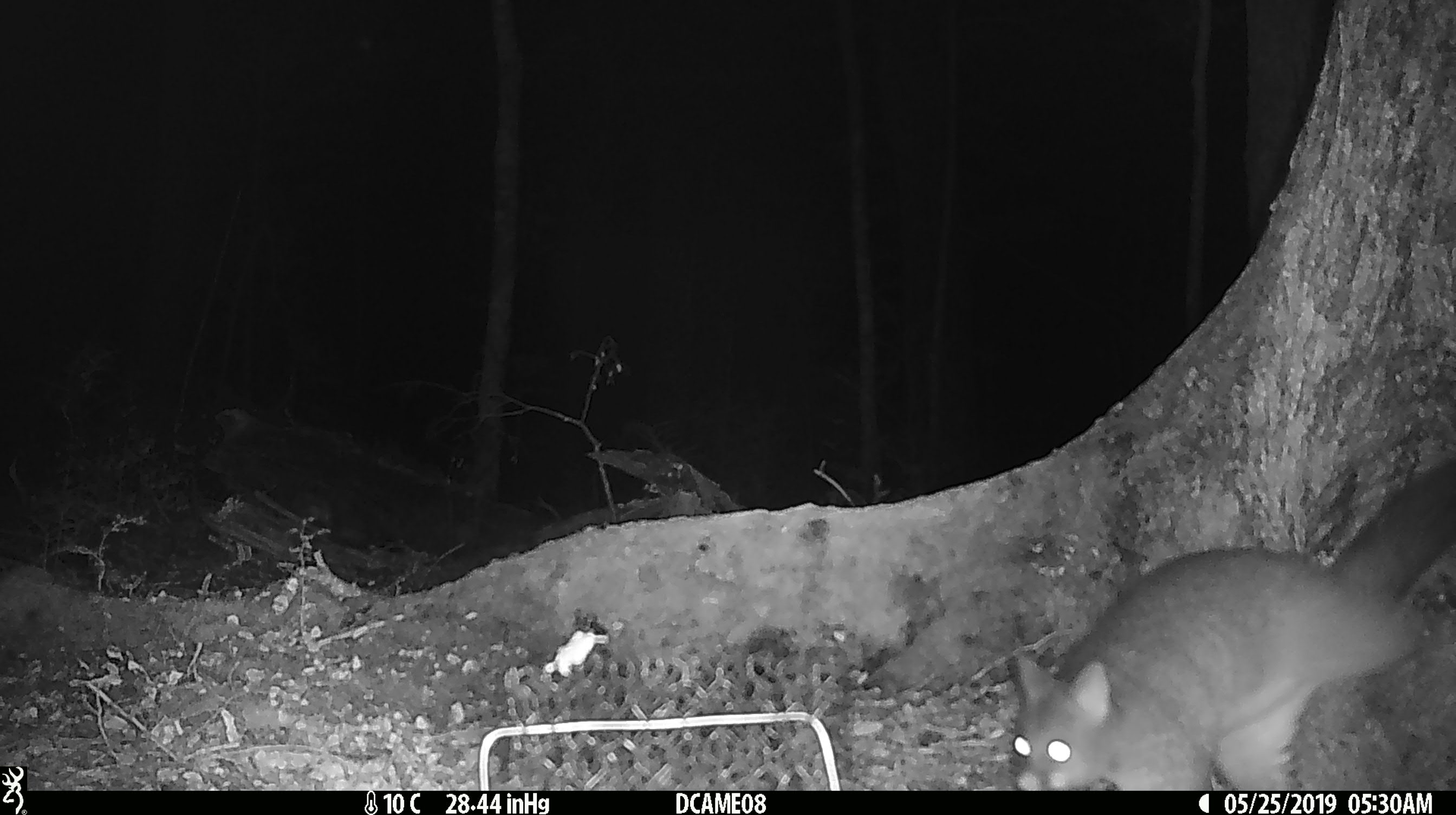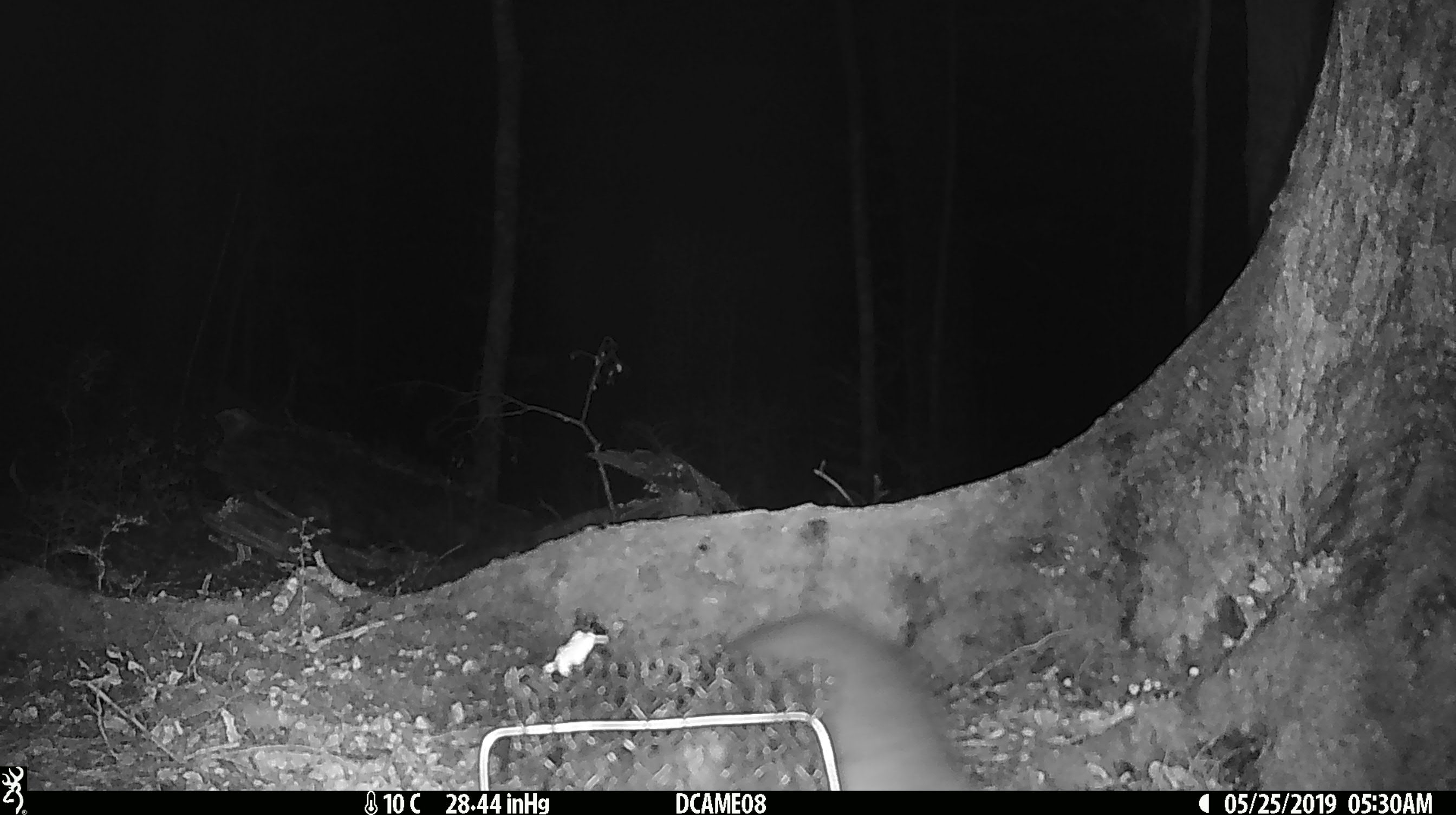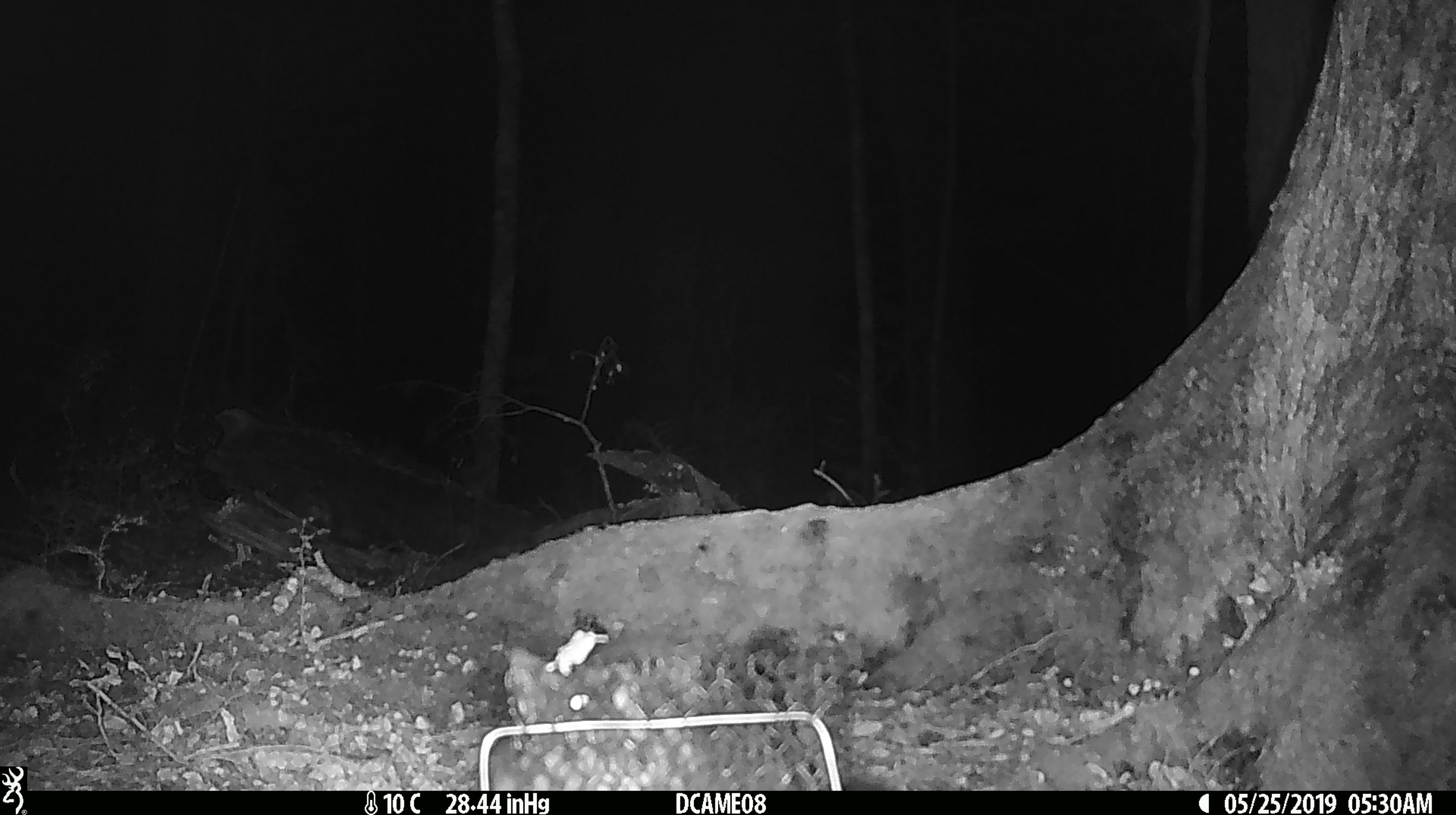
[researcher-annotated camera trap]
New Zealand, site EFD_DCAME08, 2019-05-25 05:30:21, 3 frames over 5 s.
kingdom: Animalia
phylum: Chordata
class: Mammalia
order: Diprotodontia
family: Phalangeridae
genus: Trichosurus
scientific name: Trichosurus vulpecula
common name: common brushtail possum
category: possum